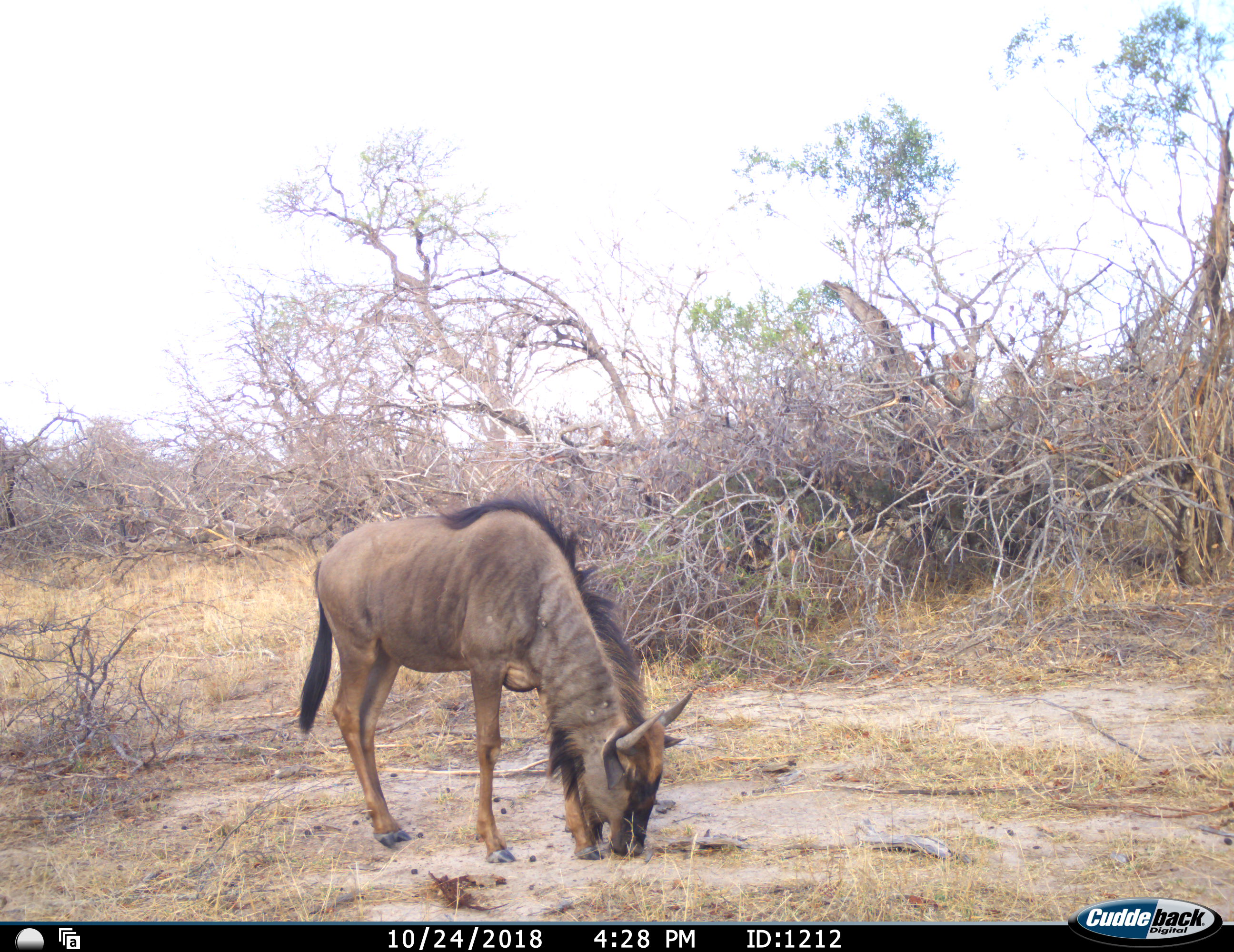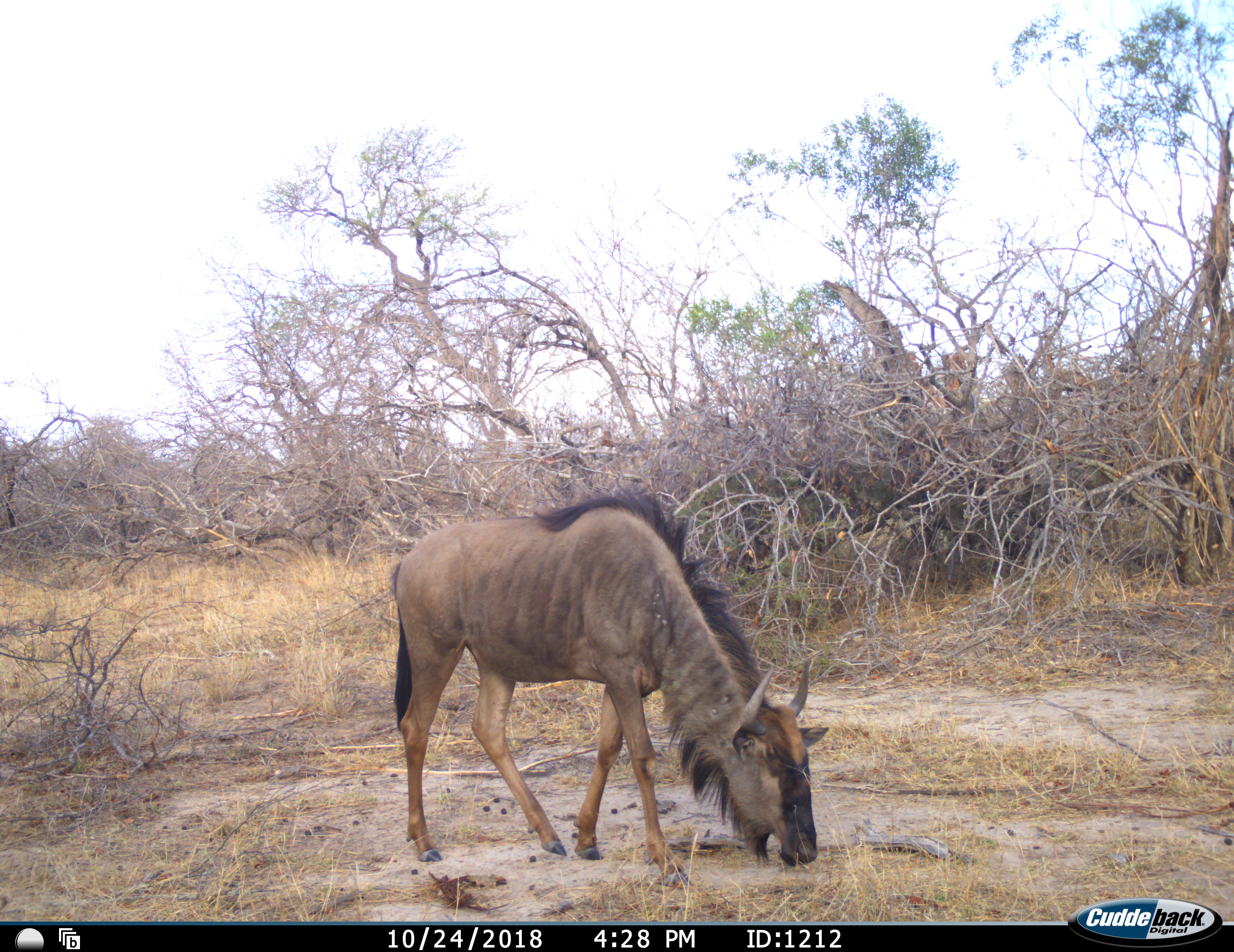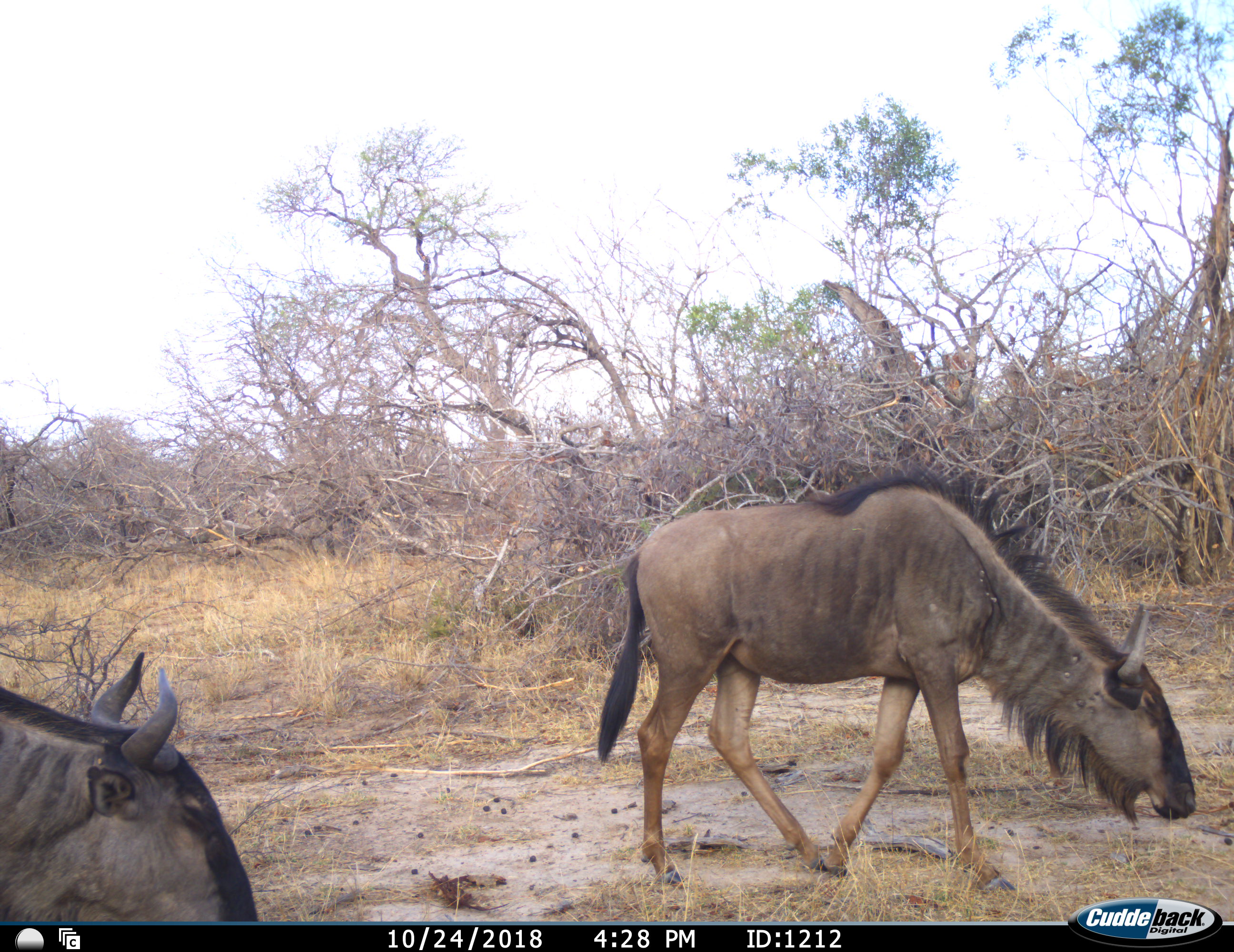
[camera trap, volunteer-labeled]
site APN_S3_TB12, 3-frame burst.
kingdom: Animalia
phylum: Chordata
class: Mammalia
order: Artiodactyla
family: Bovidae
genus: Connochaetes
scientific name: Connochaetes taurinus taurinus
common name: blue wildebeest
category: wildebeestblue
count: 2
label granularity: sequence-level